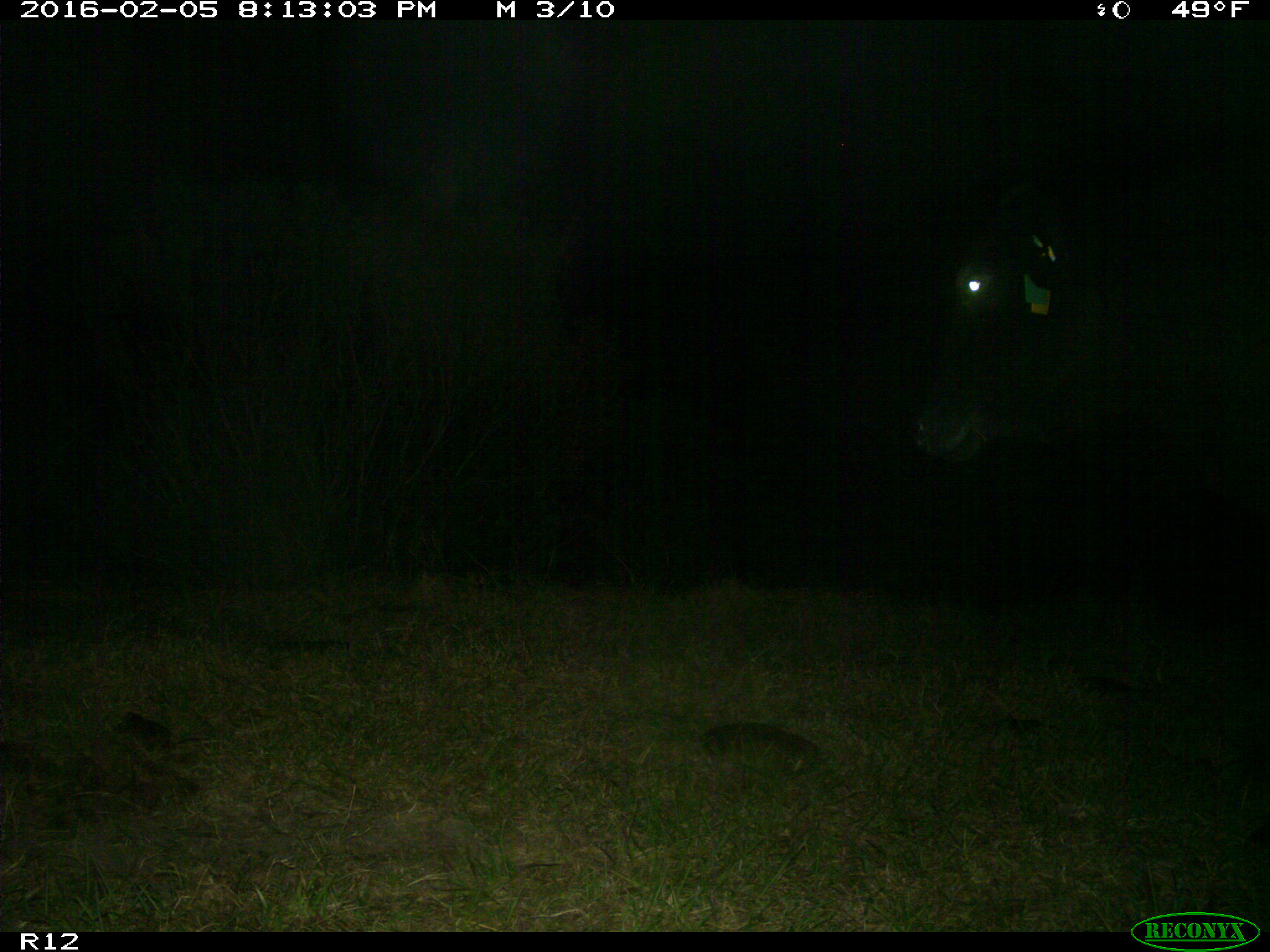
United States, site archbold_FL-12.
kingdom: Animalia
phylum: Chordata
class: Mammalia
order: Artiodactyla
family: Bovidae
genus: Bos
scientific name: Bos taurus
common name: domestic cow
Bos taurus (domestic cow).